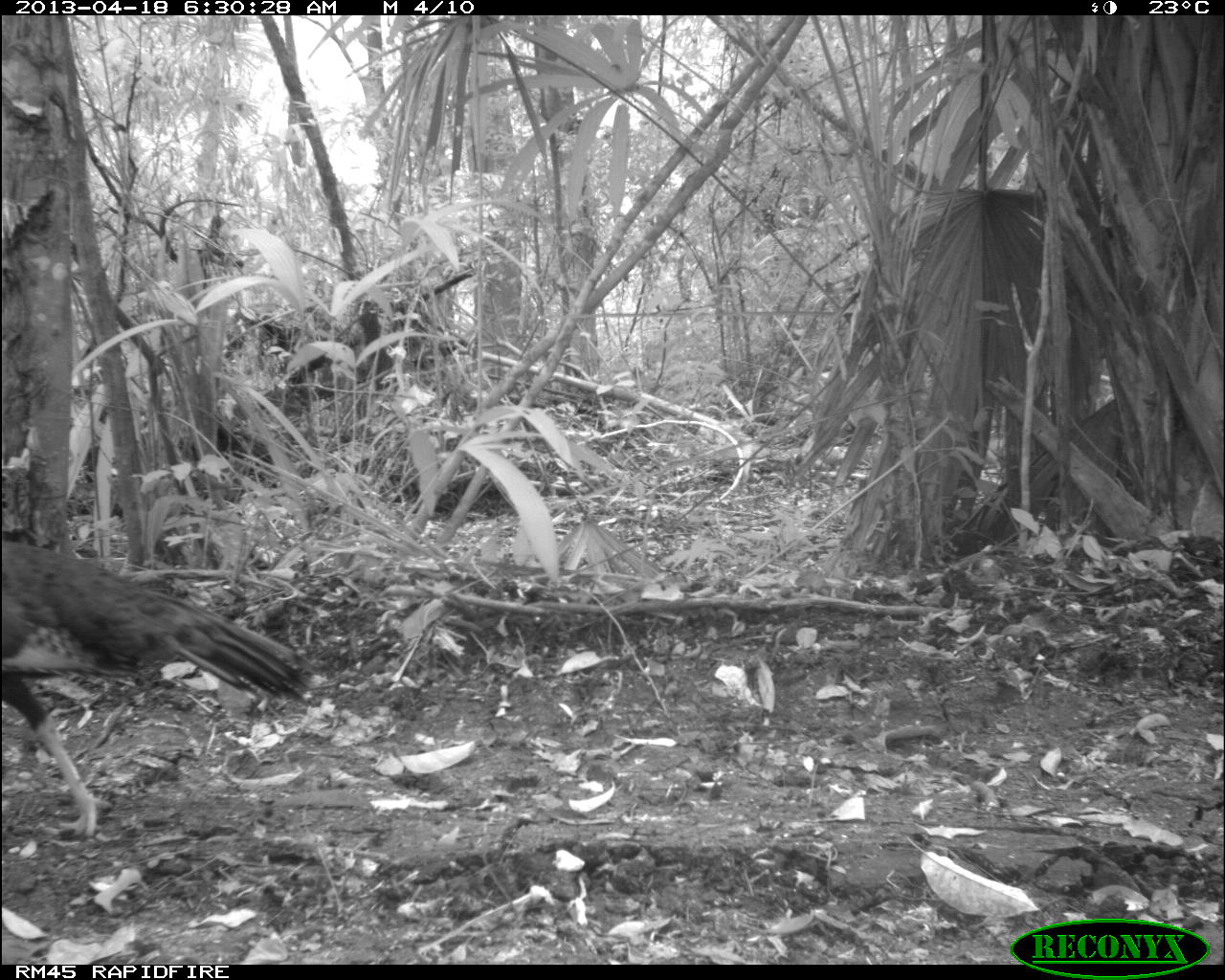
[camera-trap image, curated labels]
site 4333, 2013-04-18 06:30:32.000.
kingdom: Animalia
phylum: Chordata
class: Aves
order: Galliformes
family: Phasianidae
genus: Meleagris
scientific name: Meleagris ocellata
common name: ocellated turkey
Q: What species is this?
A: Meleagris ocellata (ocellated turkey).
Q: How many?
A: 1.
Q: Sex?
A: Female.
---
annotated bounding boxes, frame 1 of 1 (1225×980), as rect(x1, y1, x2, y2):
meleagris ocellata: rect(0, 541, 323, 836)